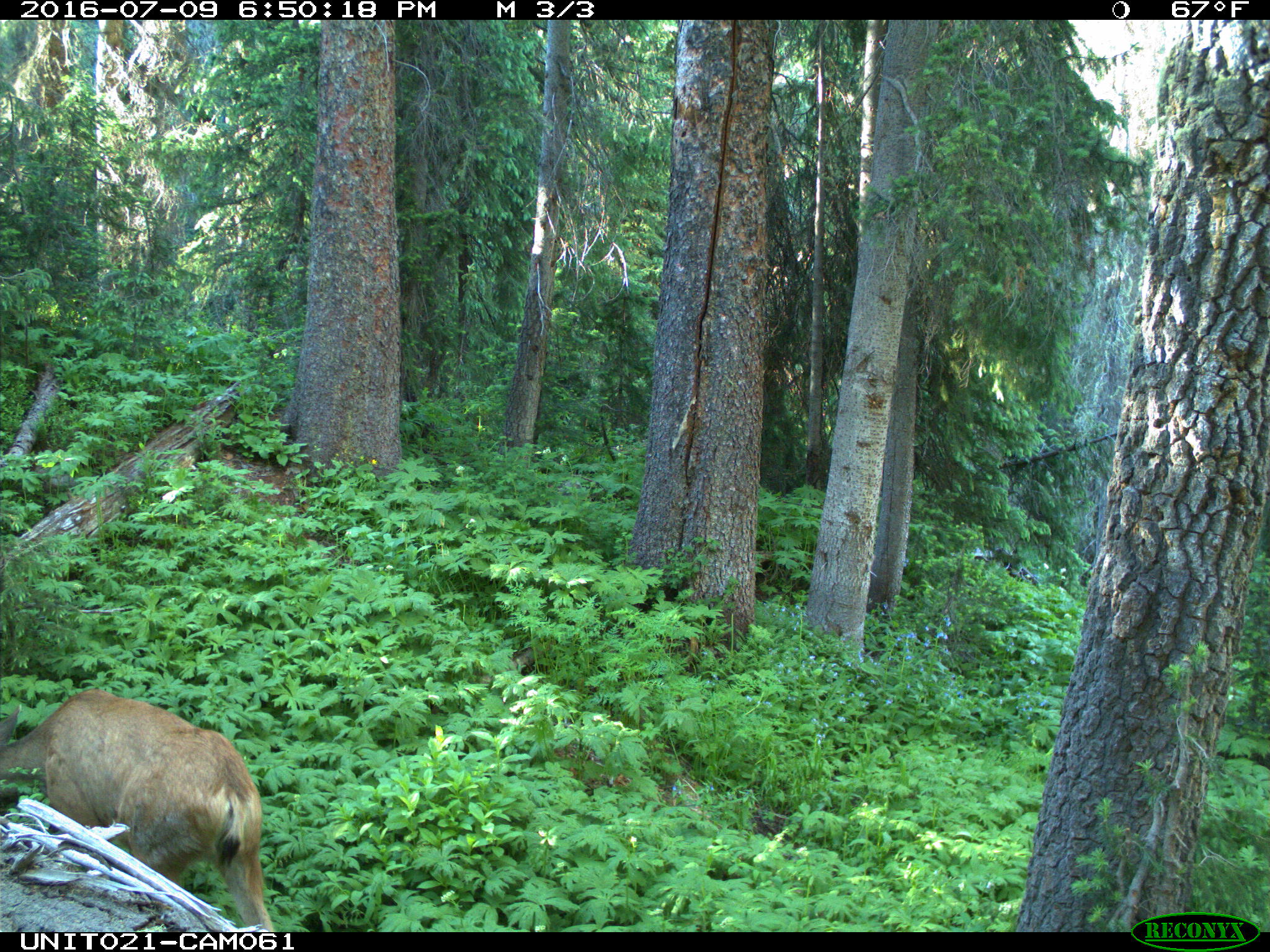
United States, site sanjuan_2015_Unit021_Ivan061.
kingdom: Animalia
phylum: Chordata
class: Mammalia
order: Artiodactyla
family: Cervidae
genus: Odocoileus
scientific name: Odocoileus hemionus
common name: mule deer